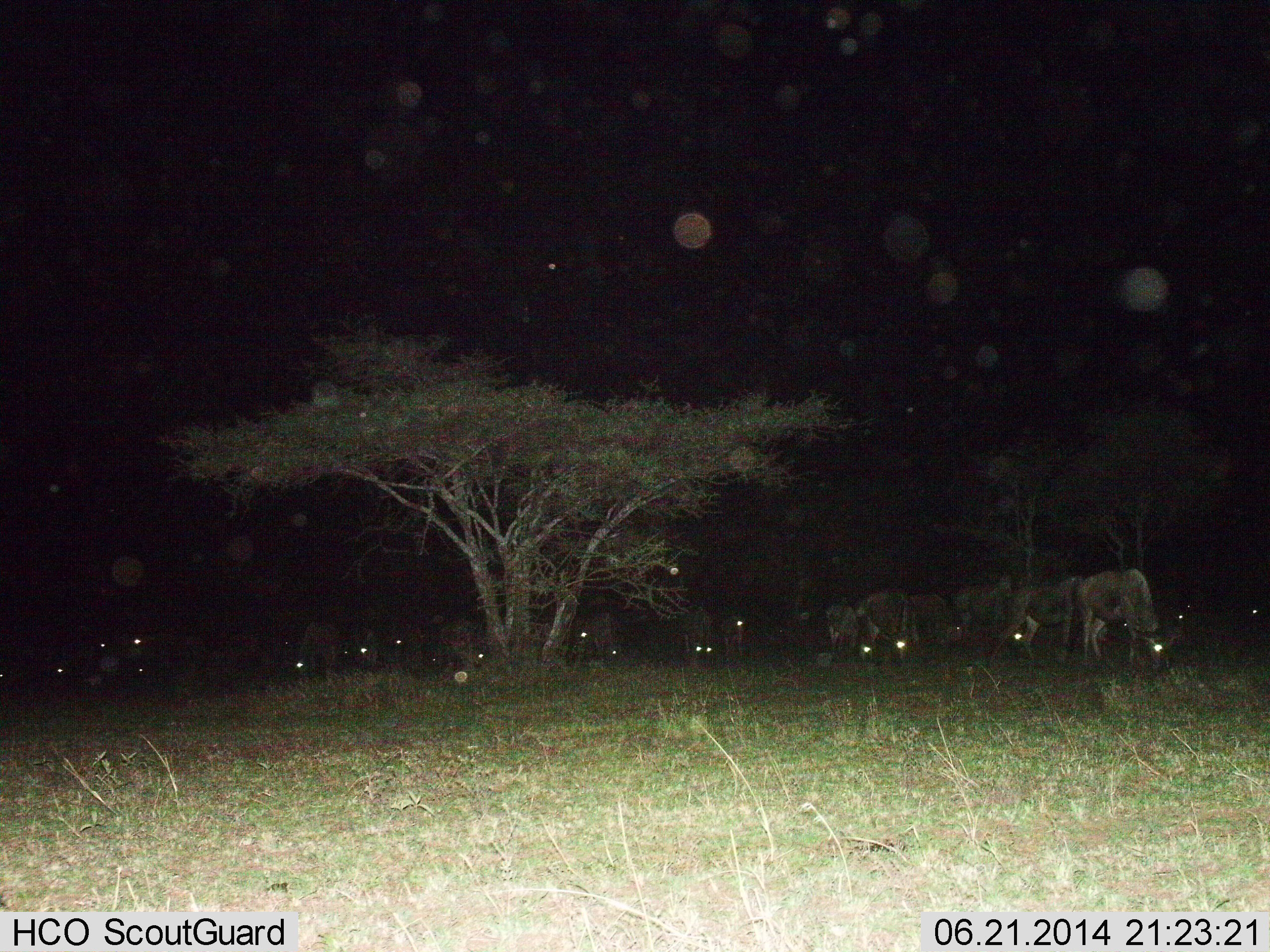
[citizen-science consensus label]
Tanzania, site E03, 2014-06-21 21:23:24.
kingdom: Animalia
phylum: Chordata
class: Mammalia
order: Artiodactyla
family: Bovidae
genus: Connochaetes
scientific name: Connochaetes taurinus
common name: blue wildebeest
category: wildebeest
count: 11-50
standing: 30%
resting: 0%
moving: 0%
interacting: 0%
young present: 0%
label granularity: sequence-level